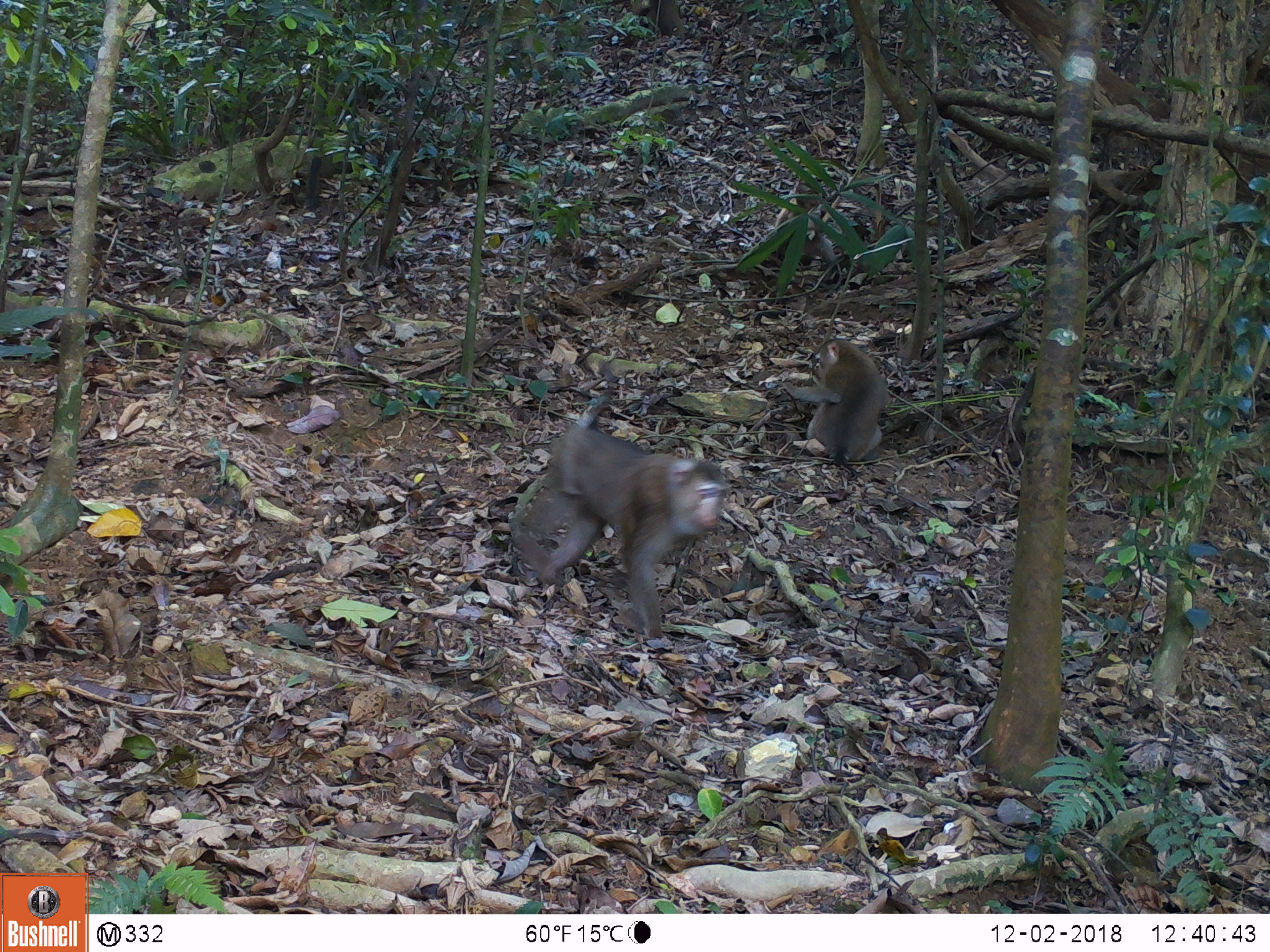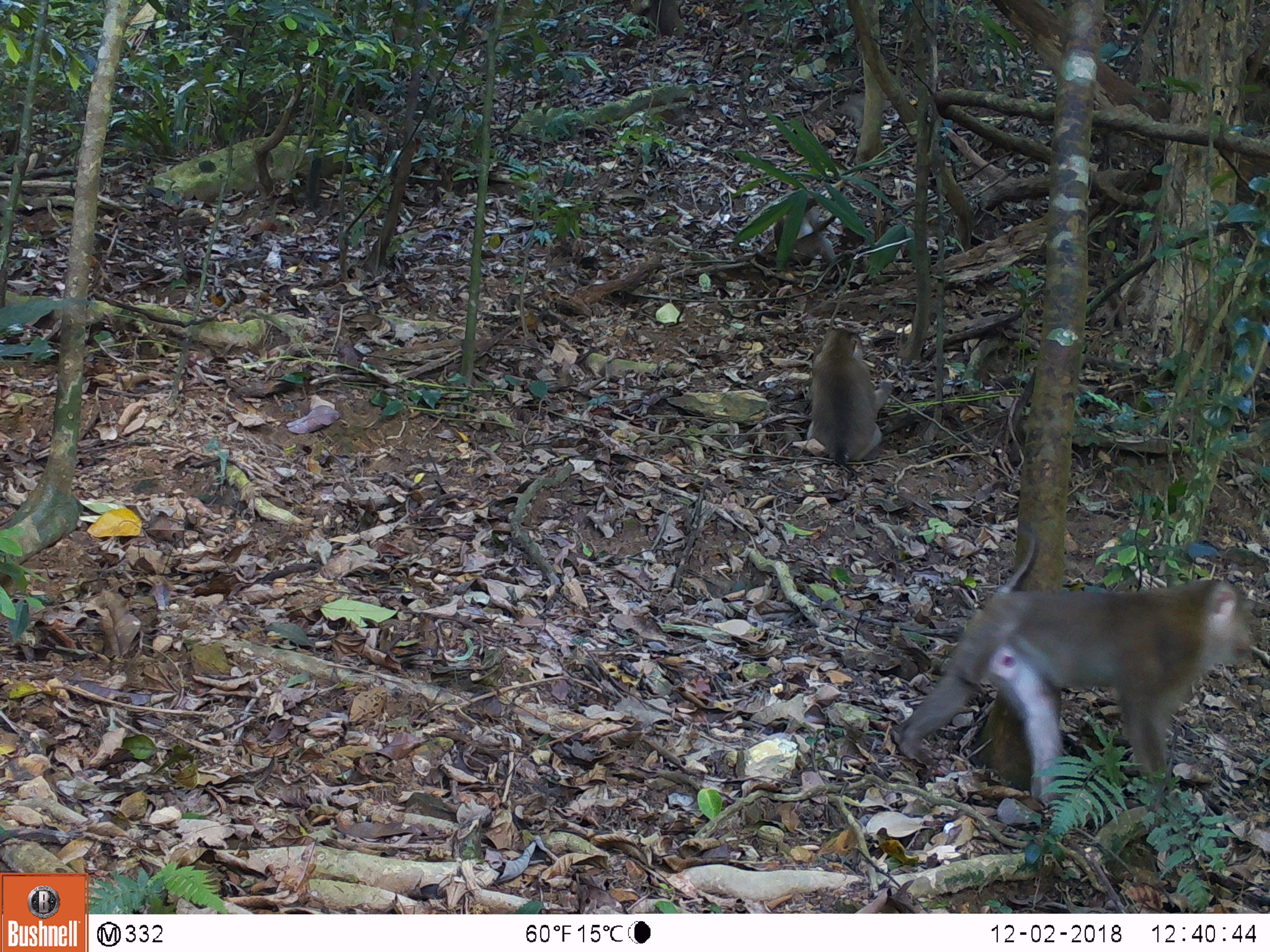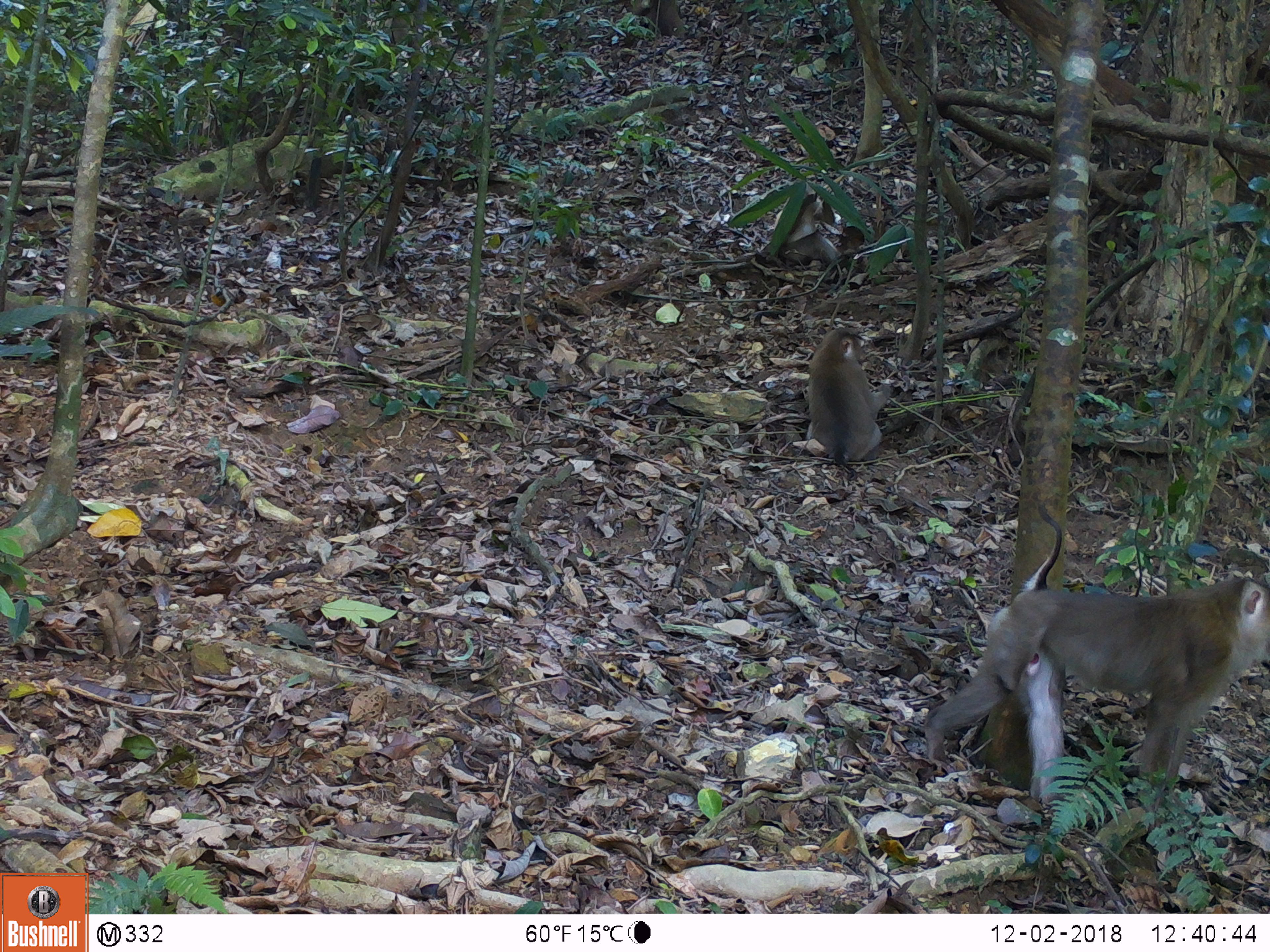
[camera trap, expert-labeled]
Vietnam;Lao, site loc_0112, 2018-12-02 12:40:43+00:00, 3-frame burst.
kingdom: Animalia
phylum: Chordata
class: Mammalia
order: Primates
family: Cercopithecidae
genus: Macaca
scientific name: Macaca nemestrina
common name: pig-tailed macaque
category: pig tailed macaque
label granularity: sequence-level